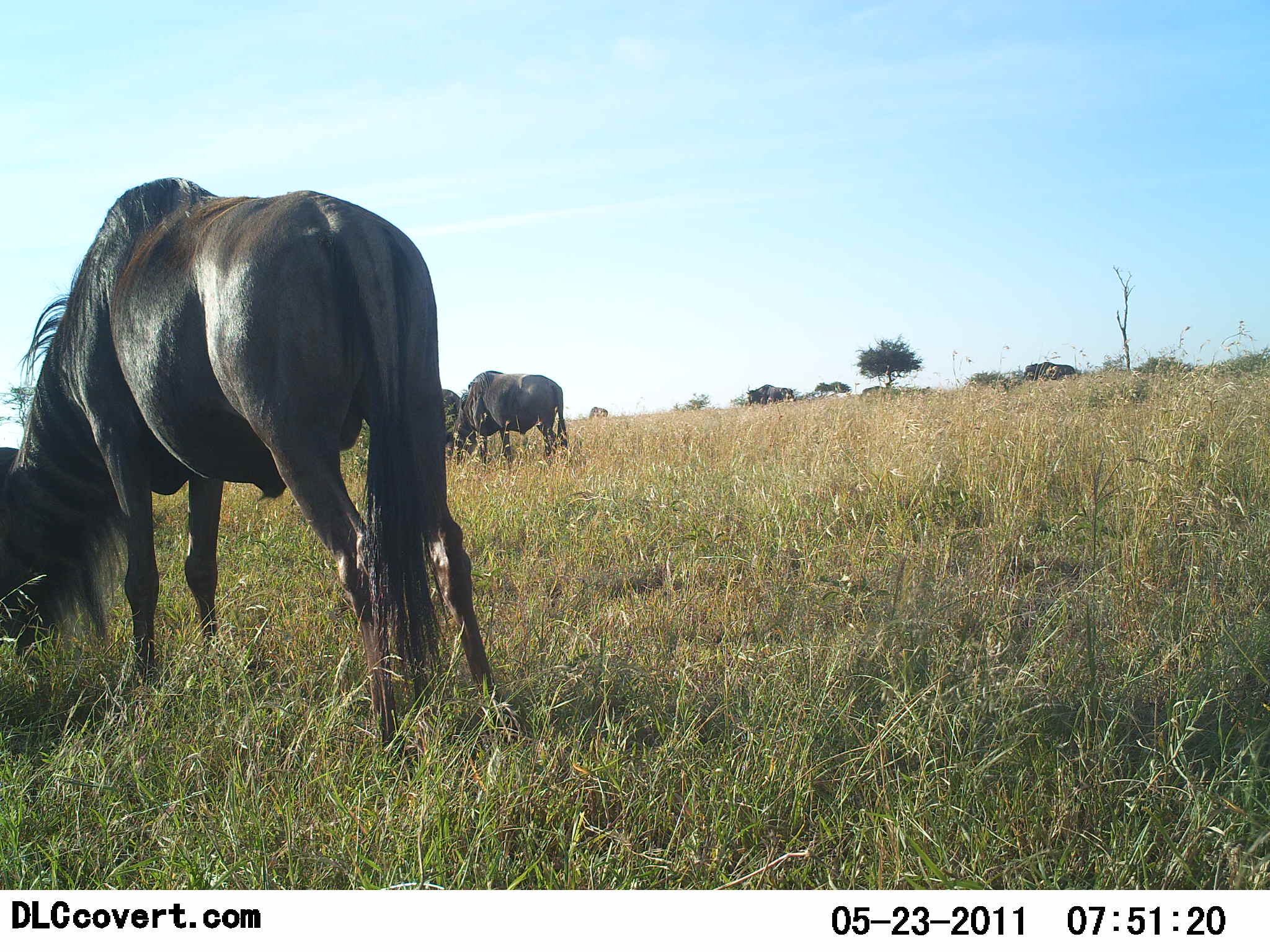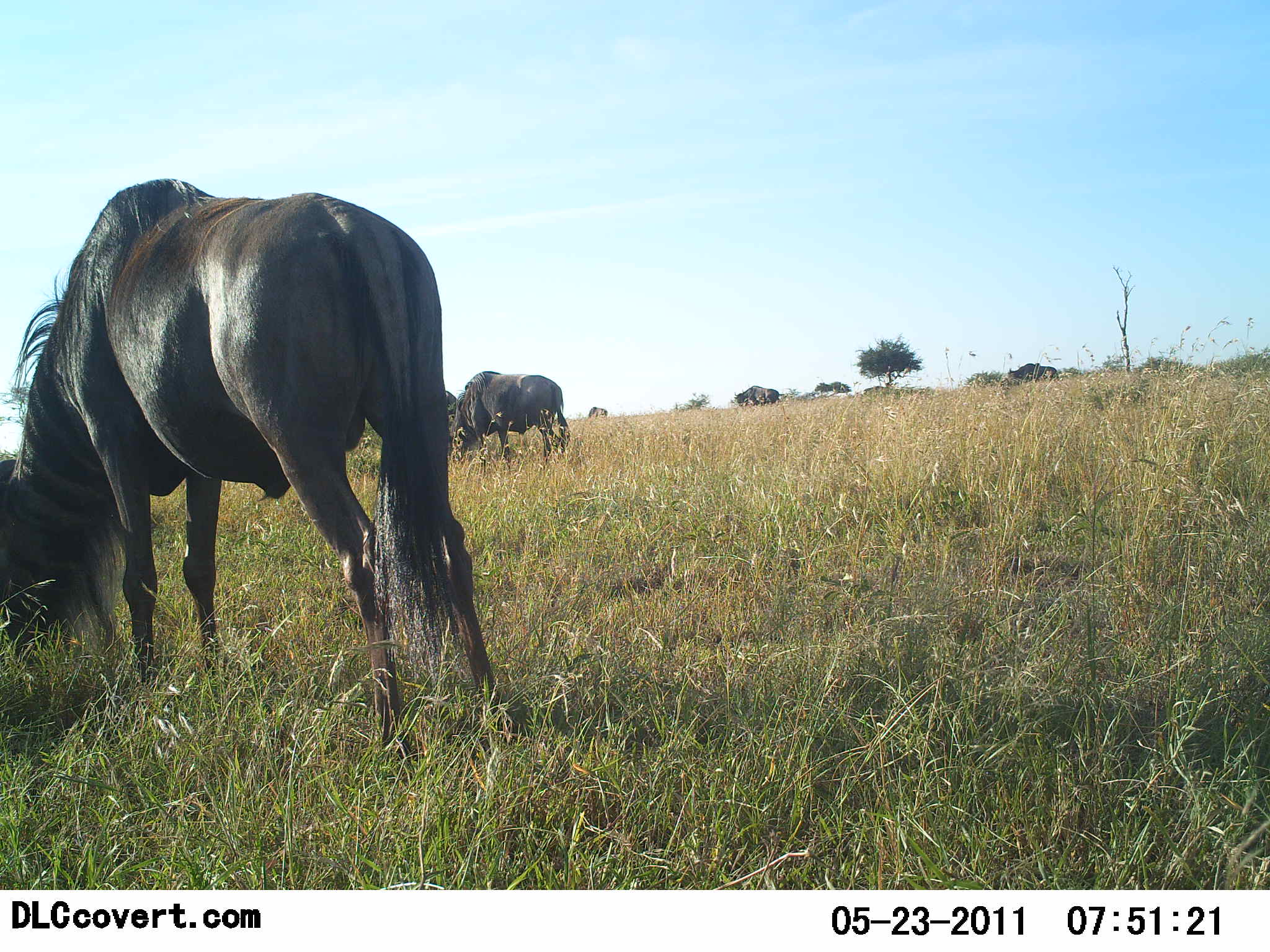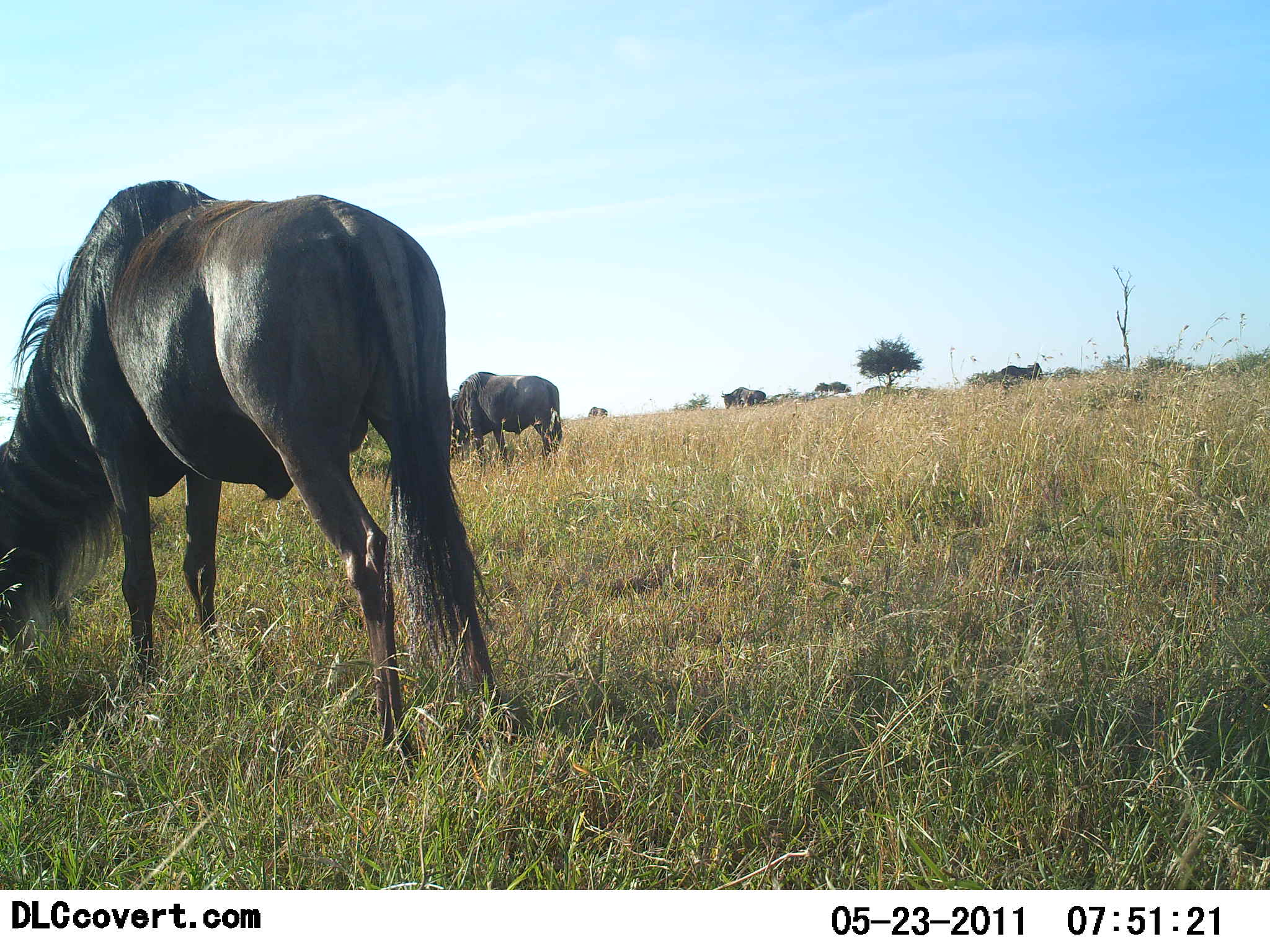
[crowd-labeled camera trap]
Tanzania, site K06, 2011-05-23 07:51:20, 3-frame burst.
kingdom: Animalia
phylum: Chordata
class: Mammalia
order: Artiodactyla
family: Bovidae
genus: Connochaetes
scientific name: Connochaetes taurinus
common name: blue wildebeest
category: wildebeest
Wildebeest (blue wildebeest) (Connochaetes taurinus), count 4. Behavior (volunteer vote fractions): standing 33%, resting 0%, moving 8%, interacting 0%. Young present (vote fraction): 0%. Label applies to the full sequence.